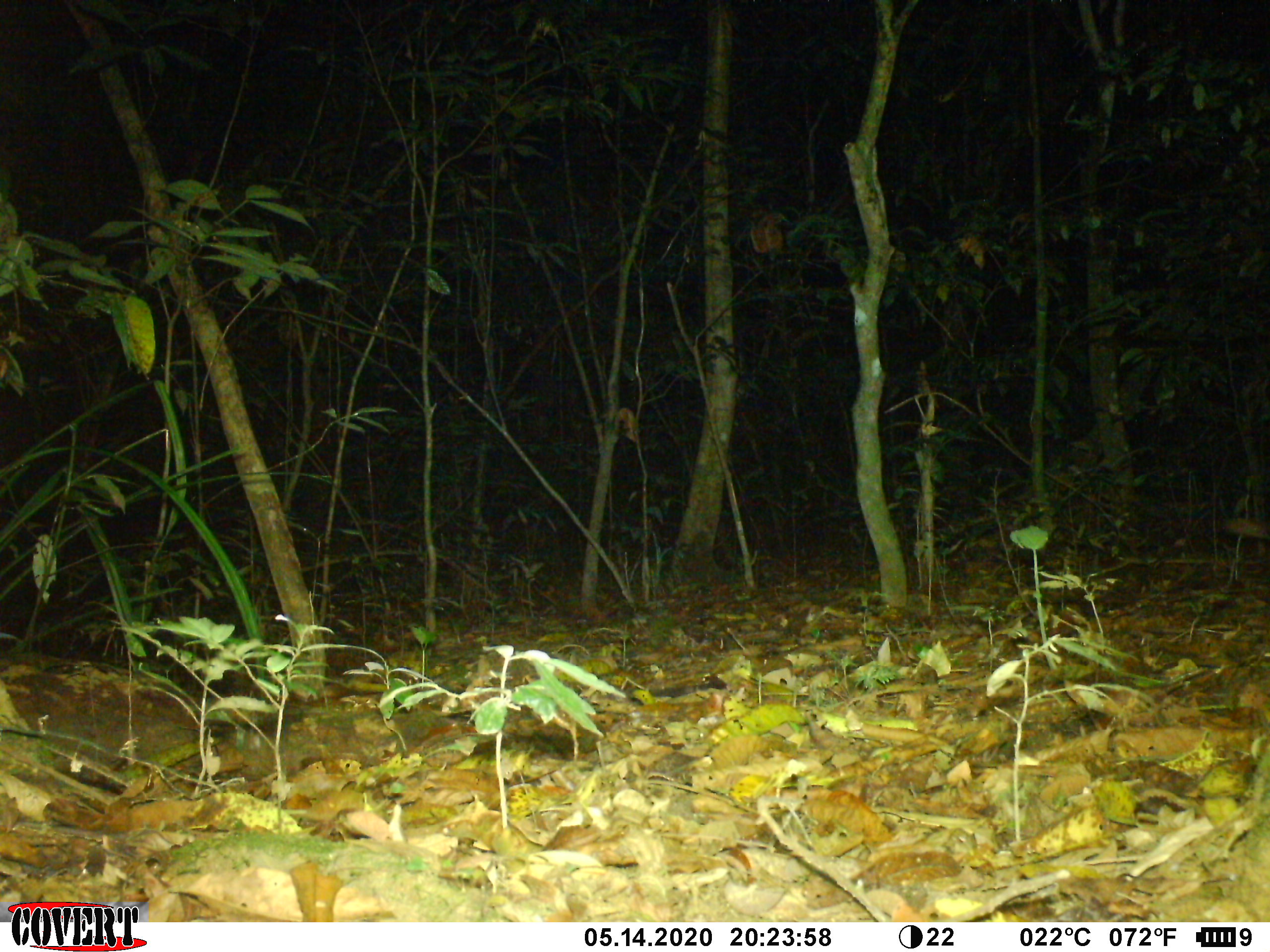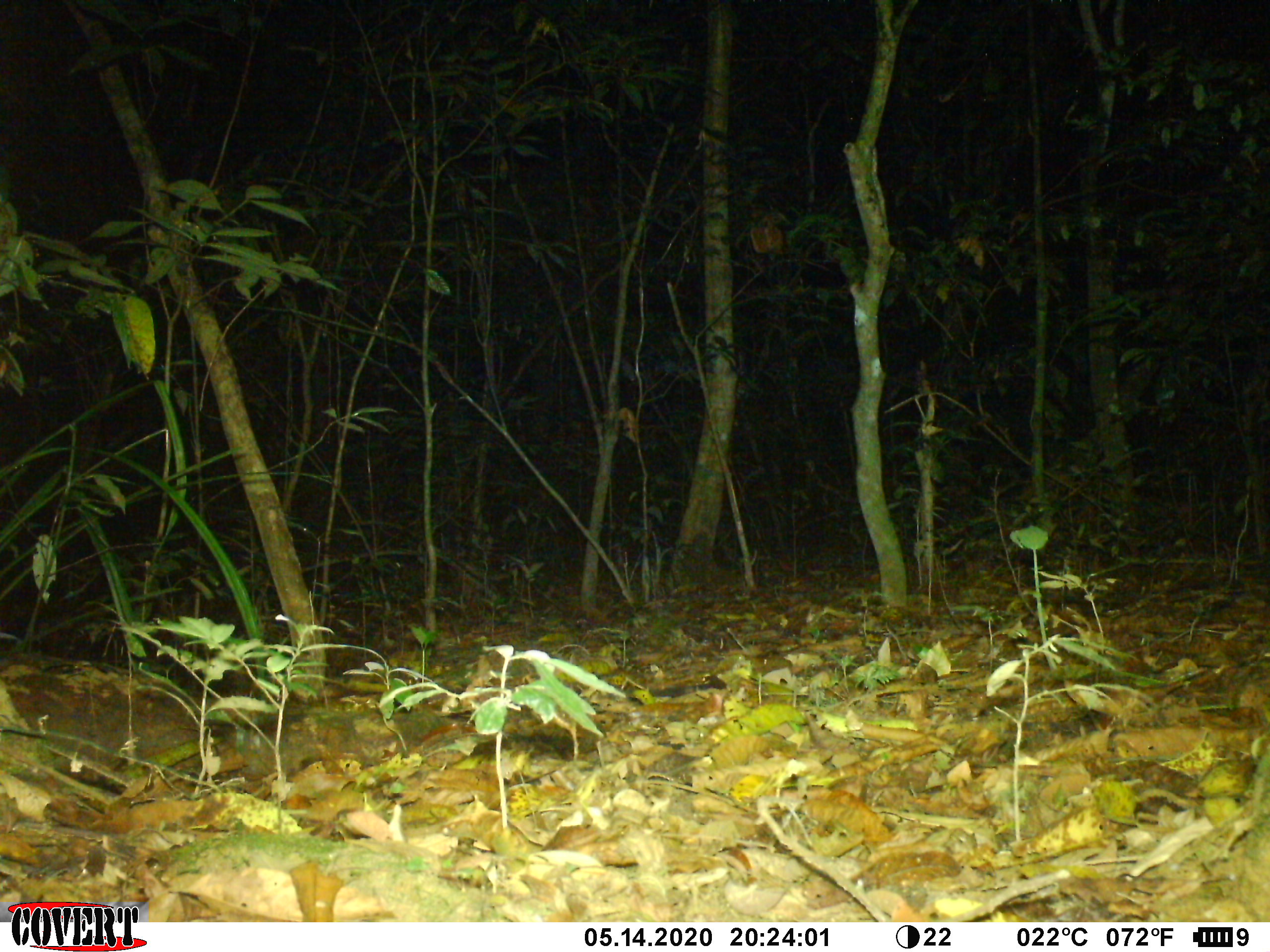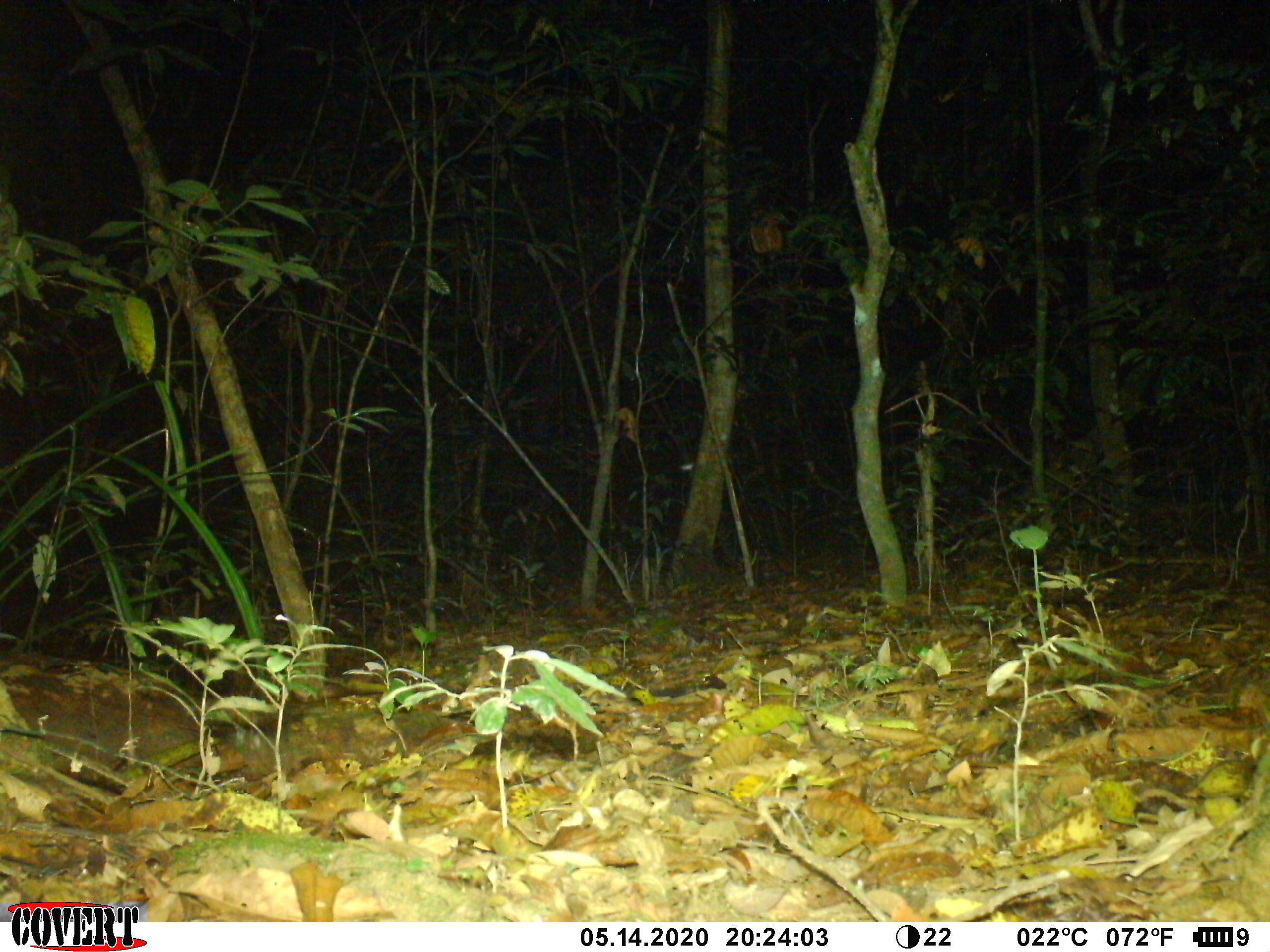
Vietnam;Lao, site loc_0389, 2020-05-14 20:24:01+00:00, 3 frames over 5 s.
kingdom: Animalia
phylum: Chordata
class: Mammalia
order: Carnivora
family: Mustelidae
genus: Melogale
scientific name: Melogale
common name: ferret badger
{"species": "ferret badger (Melogale)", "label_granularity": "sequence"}